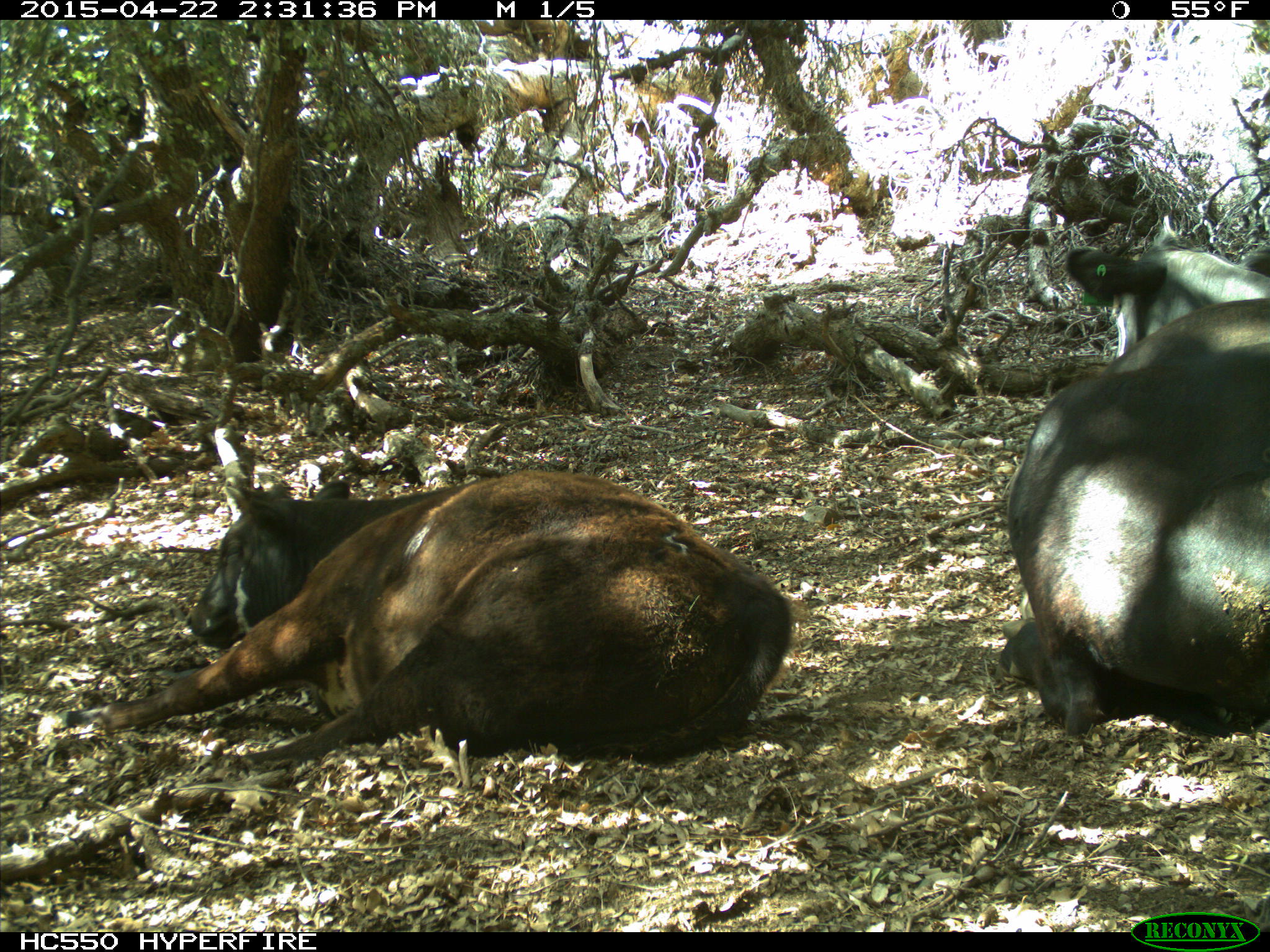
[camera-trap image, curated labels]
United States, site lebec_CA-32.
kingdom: Animalia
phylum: Chordata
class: Mammalia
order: Artiodactyla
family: Bovidae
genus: Bos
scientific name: Bos taurus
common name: domestic cow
Bos taurus (domestic cow).